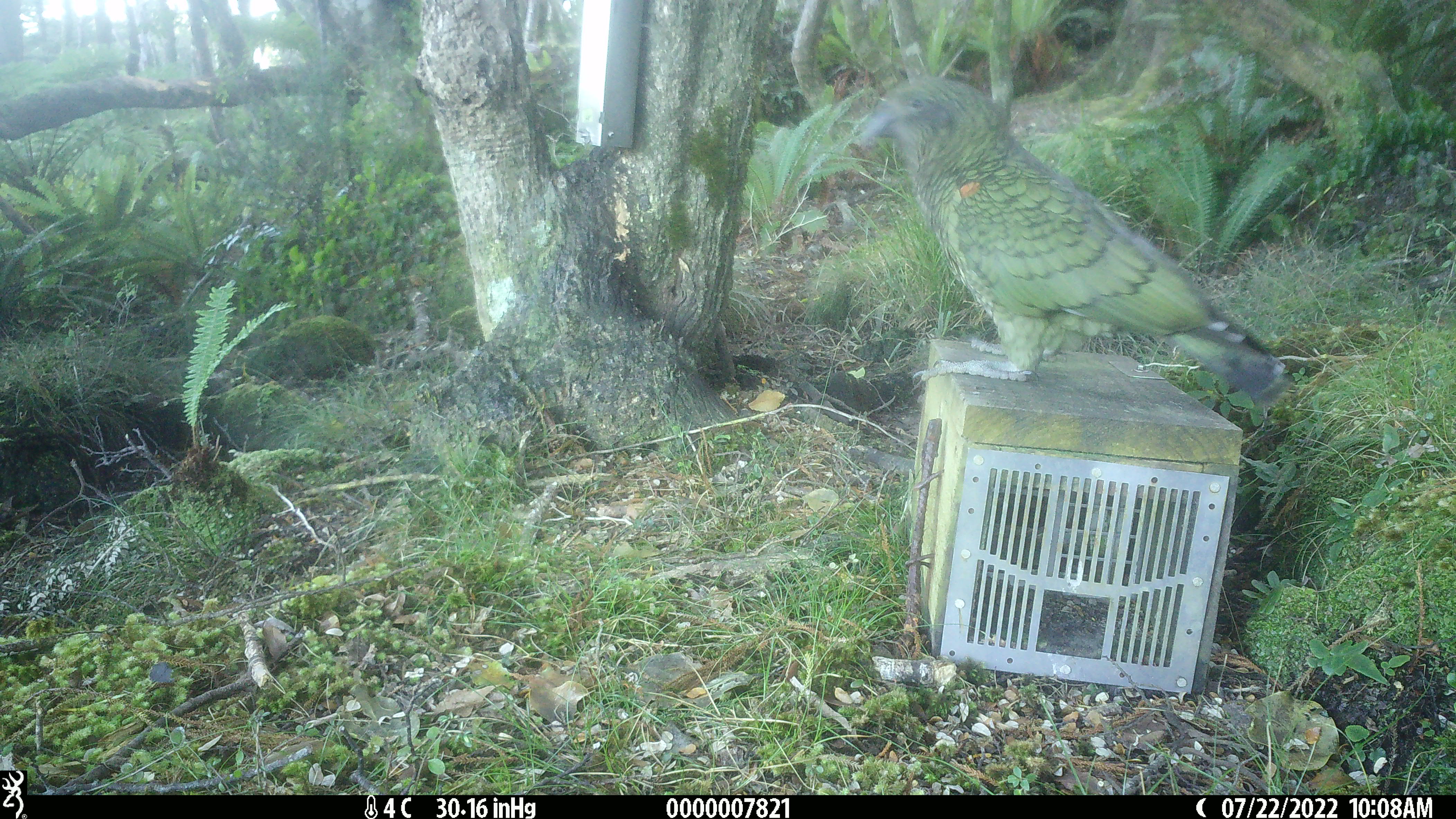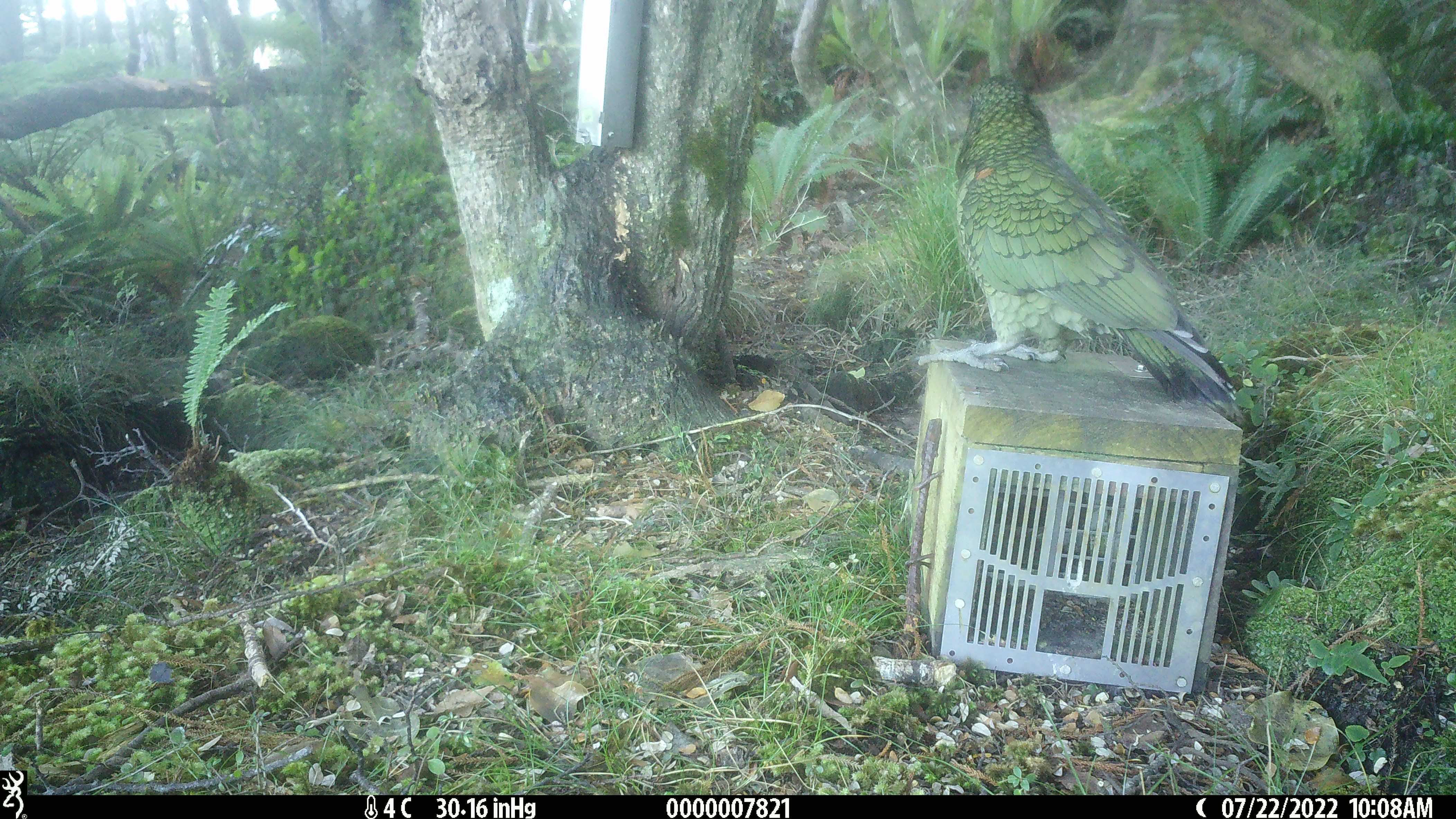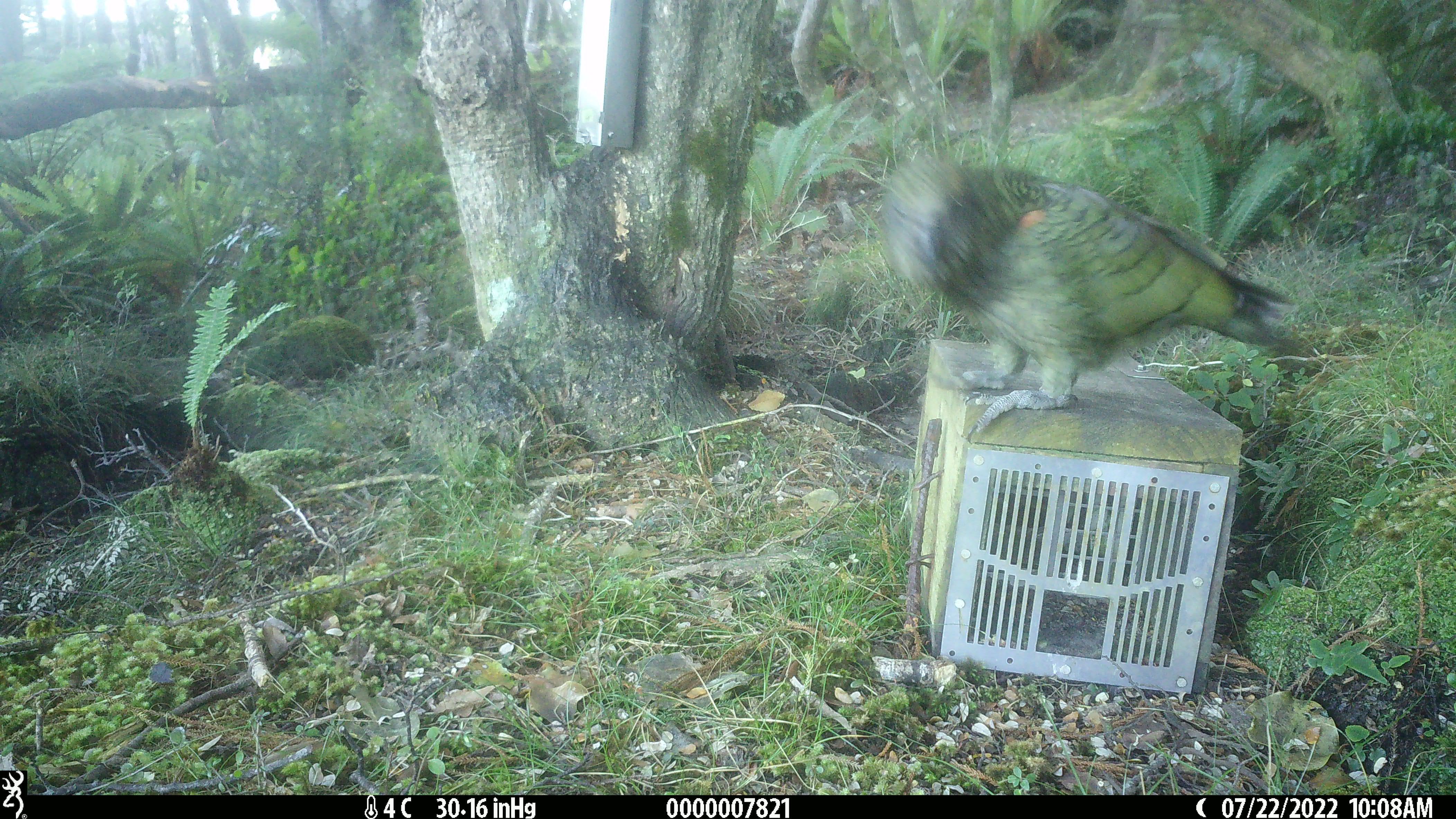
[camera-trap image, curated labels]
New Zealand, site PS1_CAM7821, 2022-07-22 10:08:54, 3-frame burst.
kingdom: Animalia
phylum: Chordata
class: Aves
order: Psittaciformes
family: Strigopidae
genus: Nestor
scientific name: Nestor notabilis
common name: kea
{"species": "kea (Nestor notabilis)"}